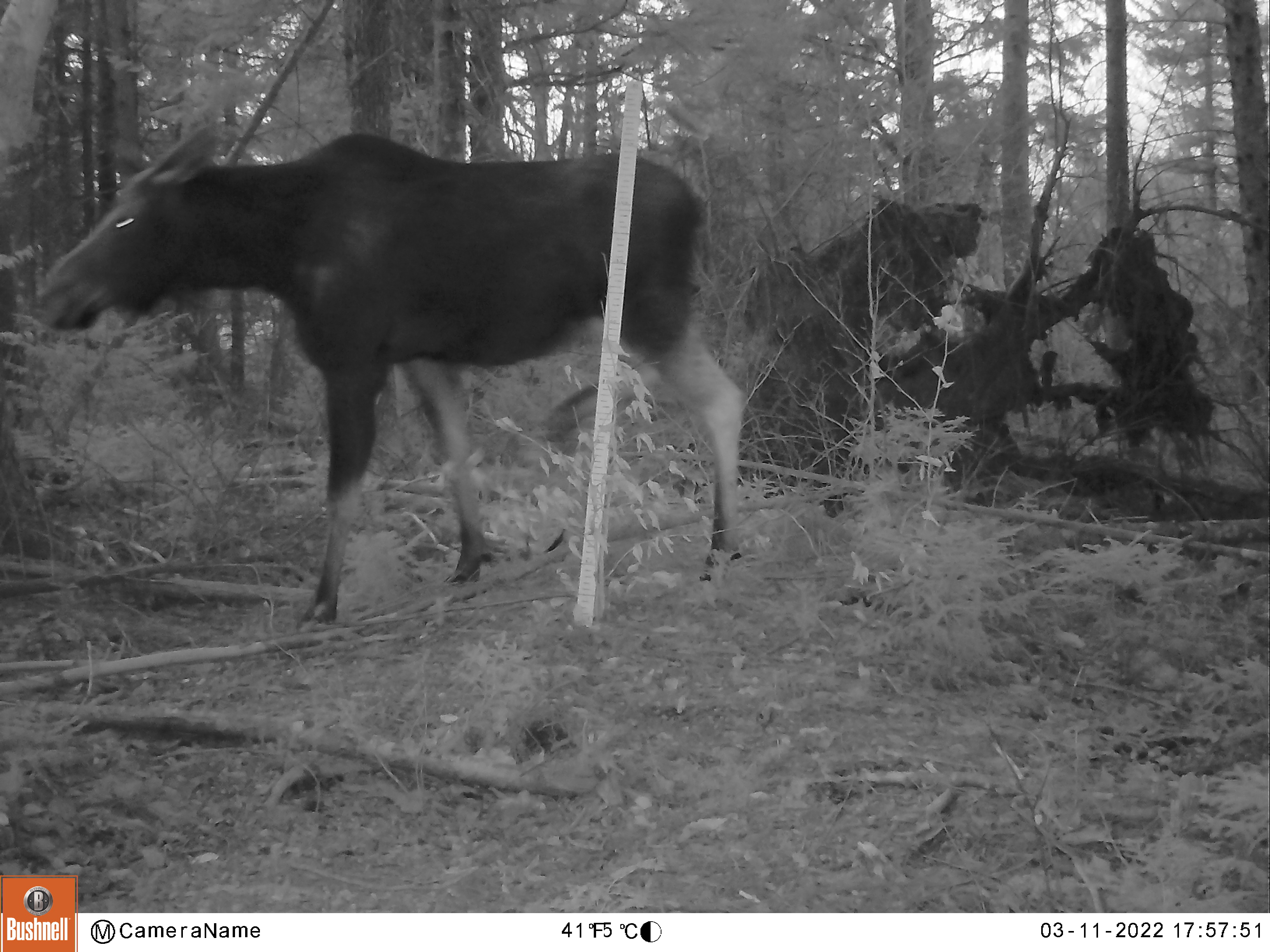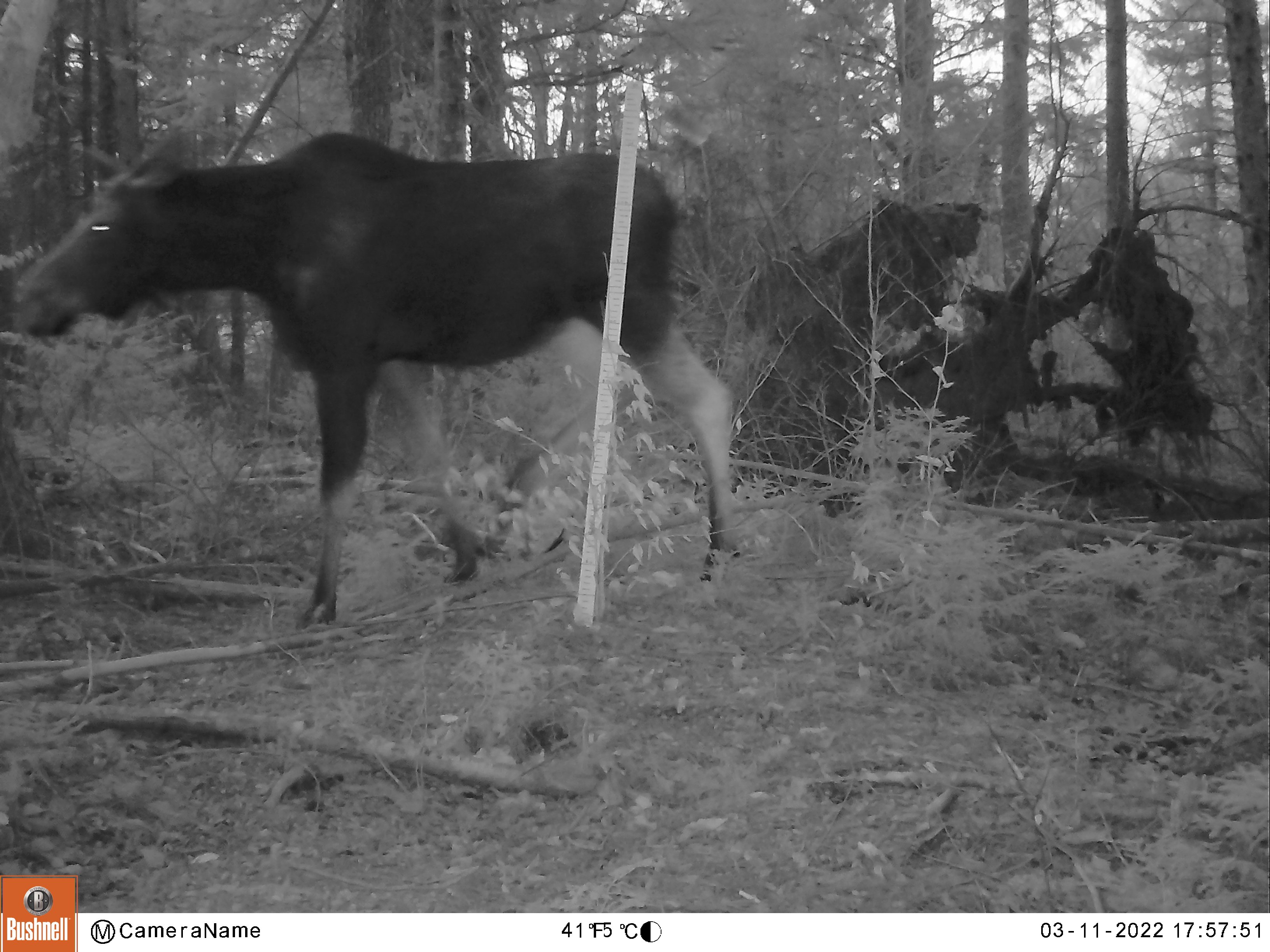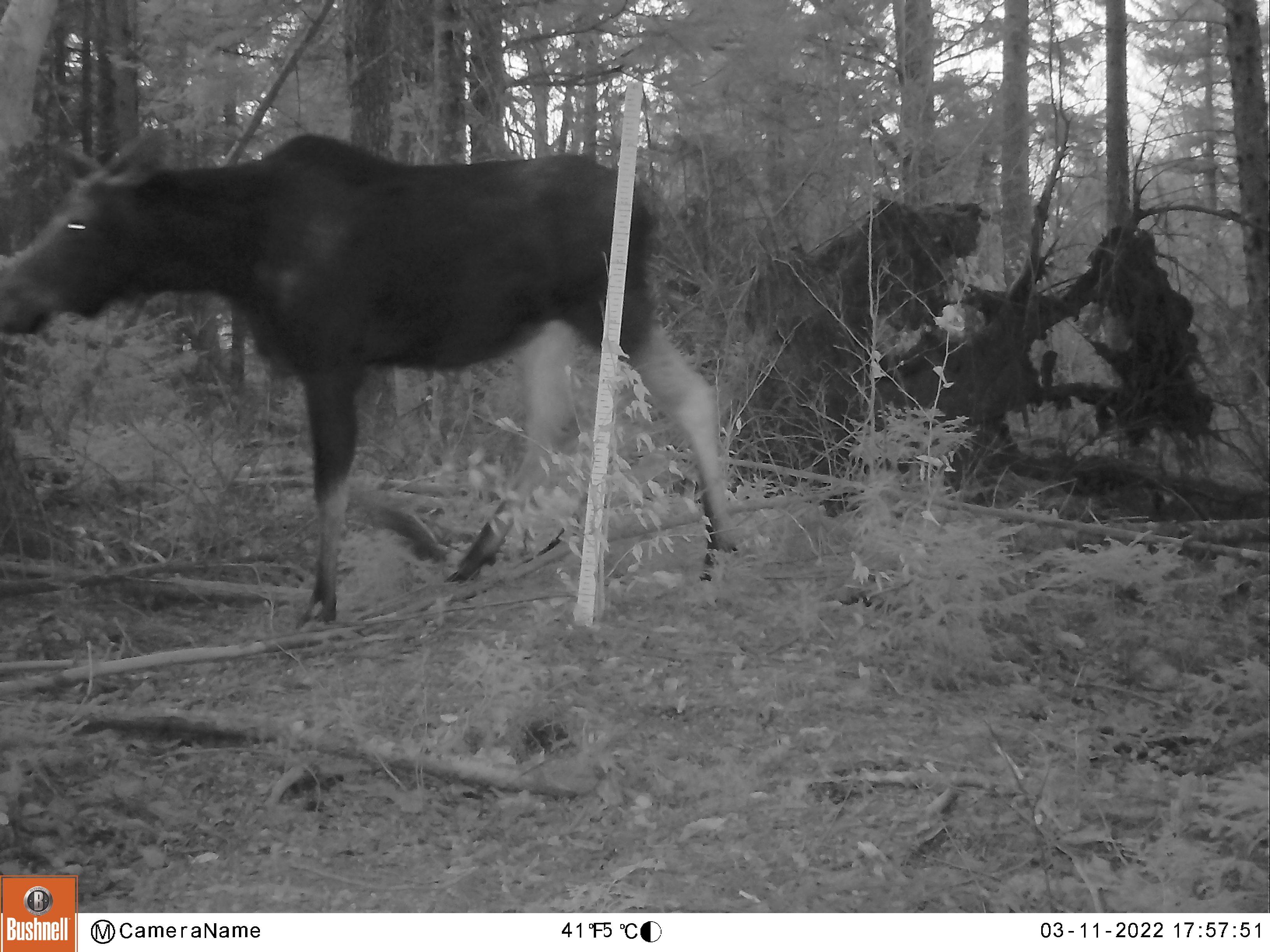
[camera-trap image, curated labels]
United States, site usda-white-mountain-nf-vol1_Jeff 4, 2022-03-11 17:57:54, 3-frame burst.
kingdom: Animalia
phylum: Chordata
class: Mammalia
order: Artiodactyla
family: Cervidae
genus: Alces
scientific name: Alces alces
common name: moose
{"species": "moose (Alces alces)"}